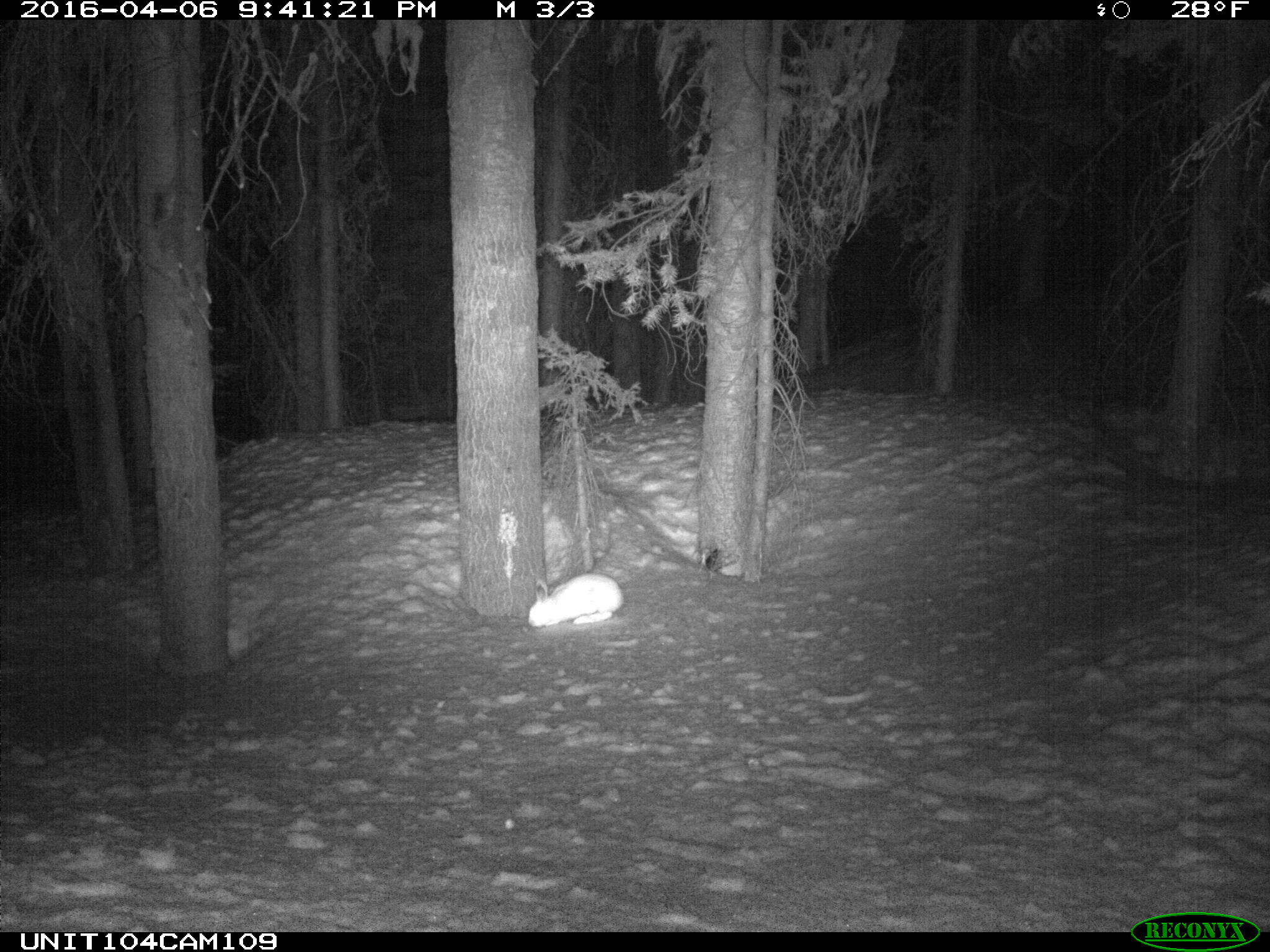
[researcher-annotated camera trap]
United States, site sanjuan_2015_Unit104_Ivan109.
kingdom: Animalia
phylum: Chordata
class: Mammalia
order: Lagomorpha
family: Leporidae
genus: Lepus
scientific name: Lepus americanus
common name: snowshoe hare